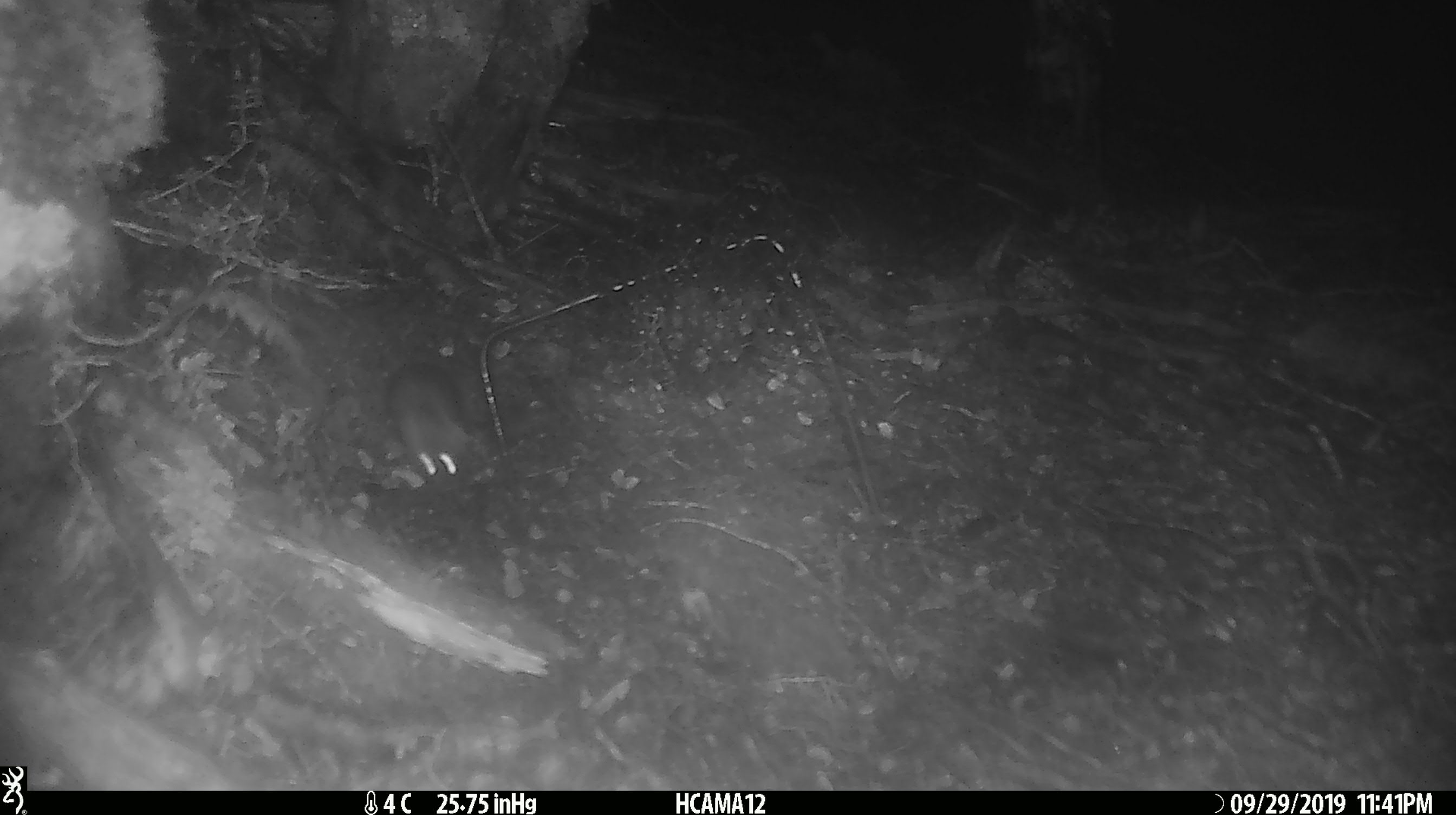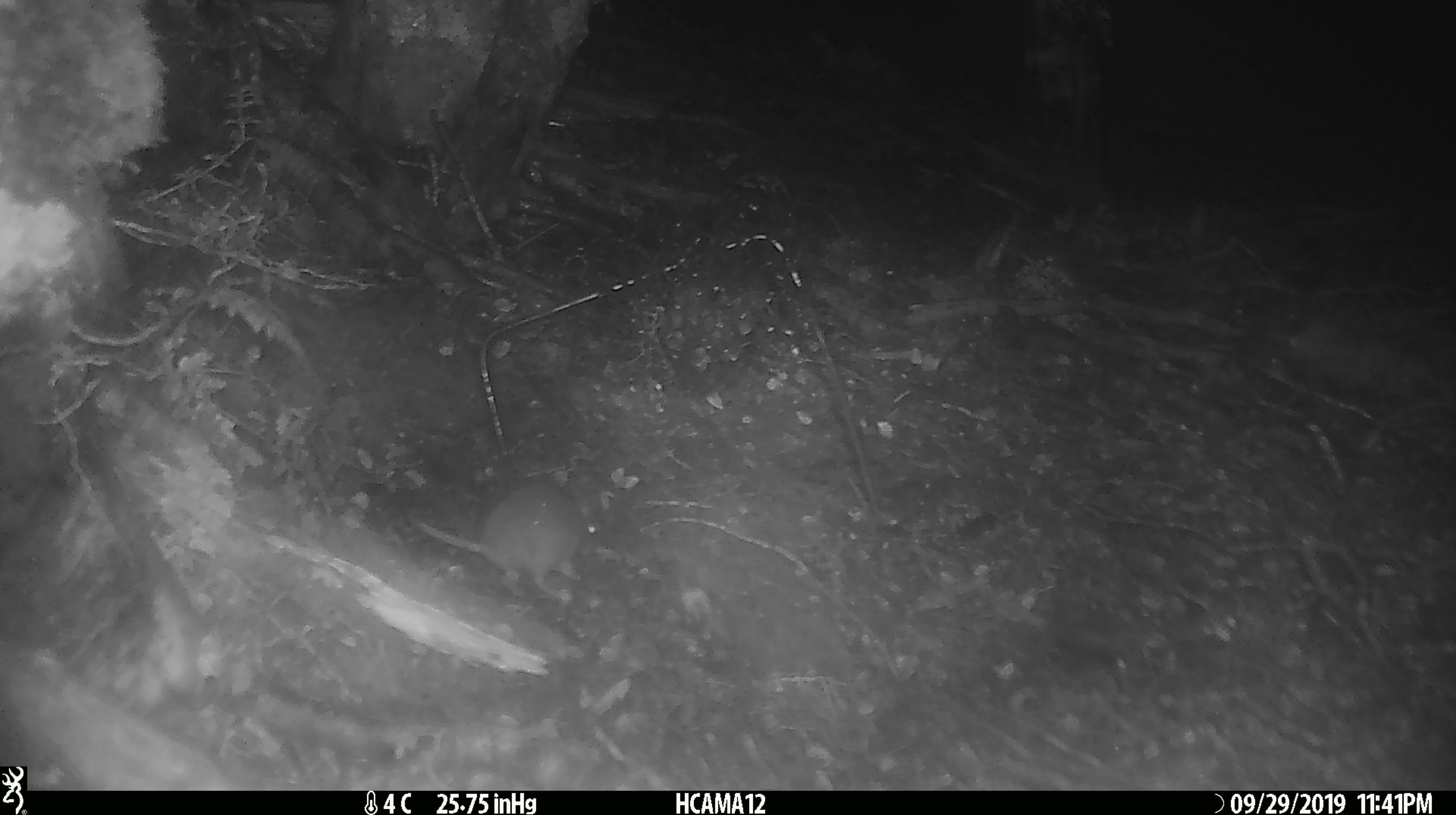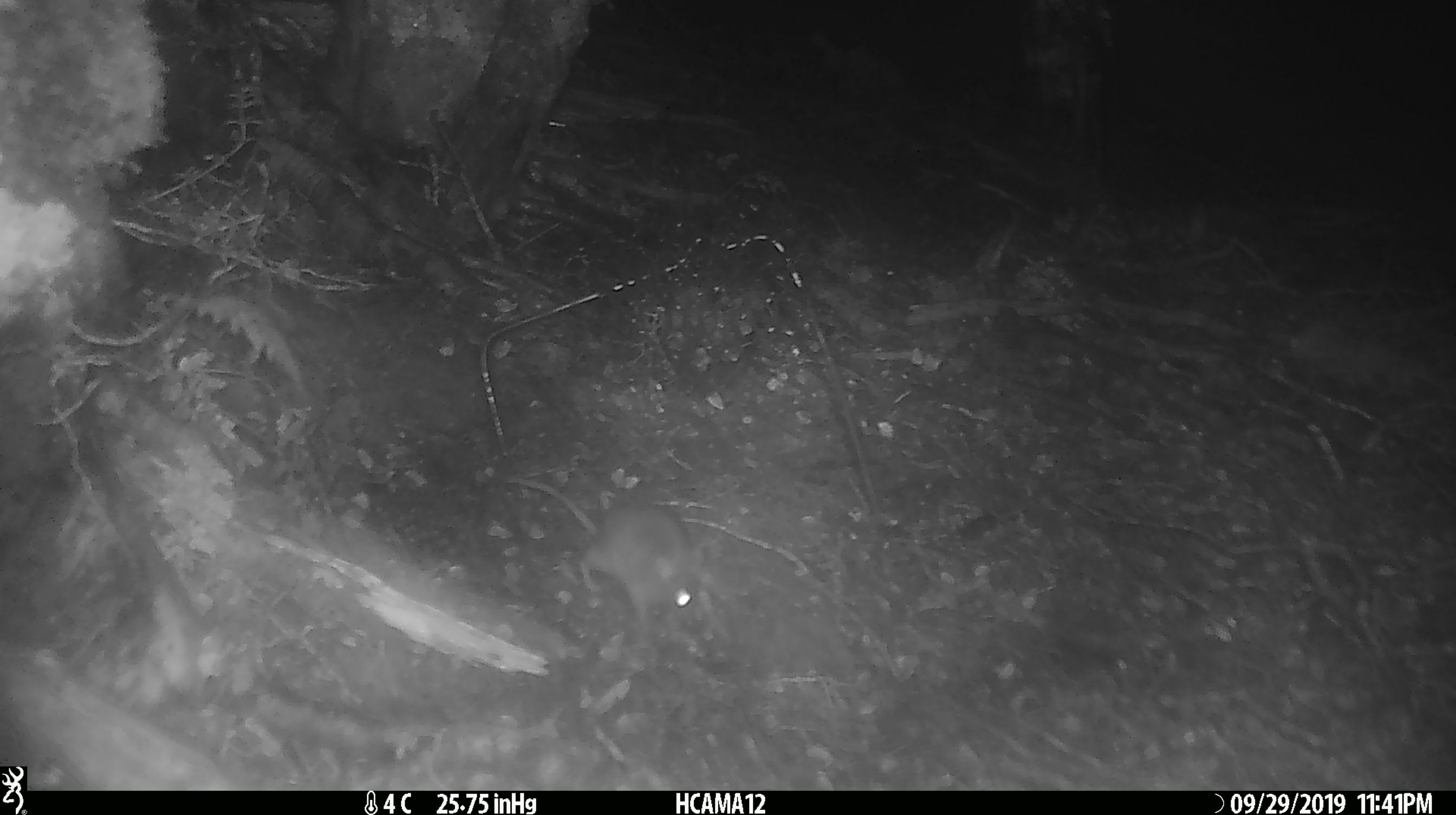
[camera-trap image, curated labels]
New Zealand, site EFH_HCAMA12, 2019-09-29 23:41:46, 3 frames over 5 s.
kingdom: Animalia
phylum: Chordata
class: Mammalia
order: Rodentia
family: Muridae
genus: Mus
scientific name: Mus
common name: mouse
Mouse (Mus).